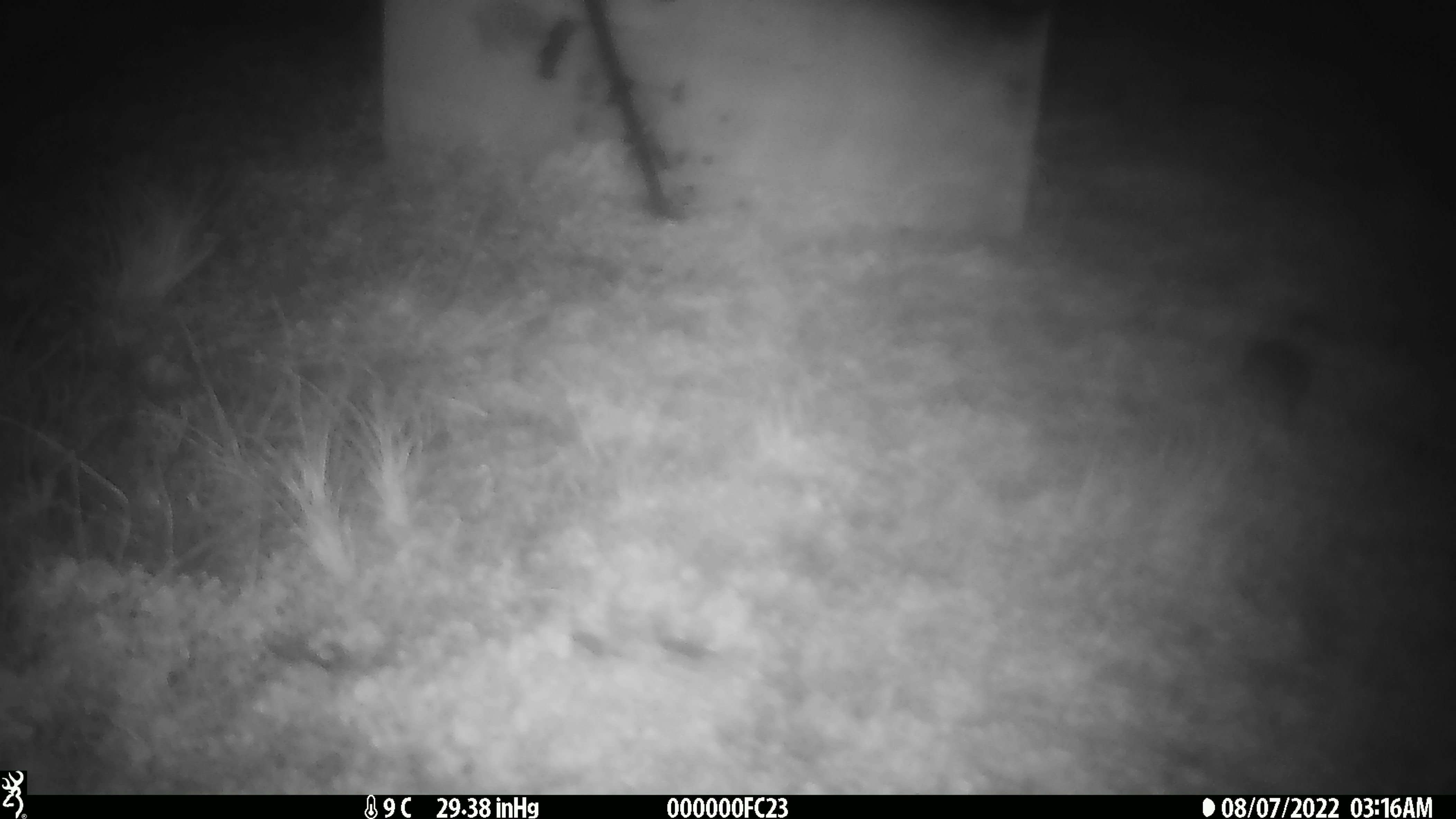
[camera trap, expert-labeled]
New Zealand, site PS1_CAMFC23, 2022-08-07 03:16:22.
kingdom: Animalia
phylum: Chordata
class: Mammalia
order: Rodentia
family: Muridae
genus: Mus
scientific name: Mus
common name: mouse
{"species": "mouse (Mus)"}